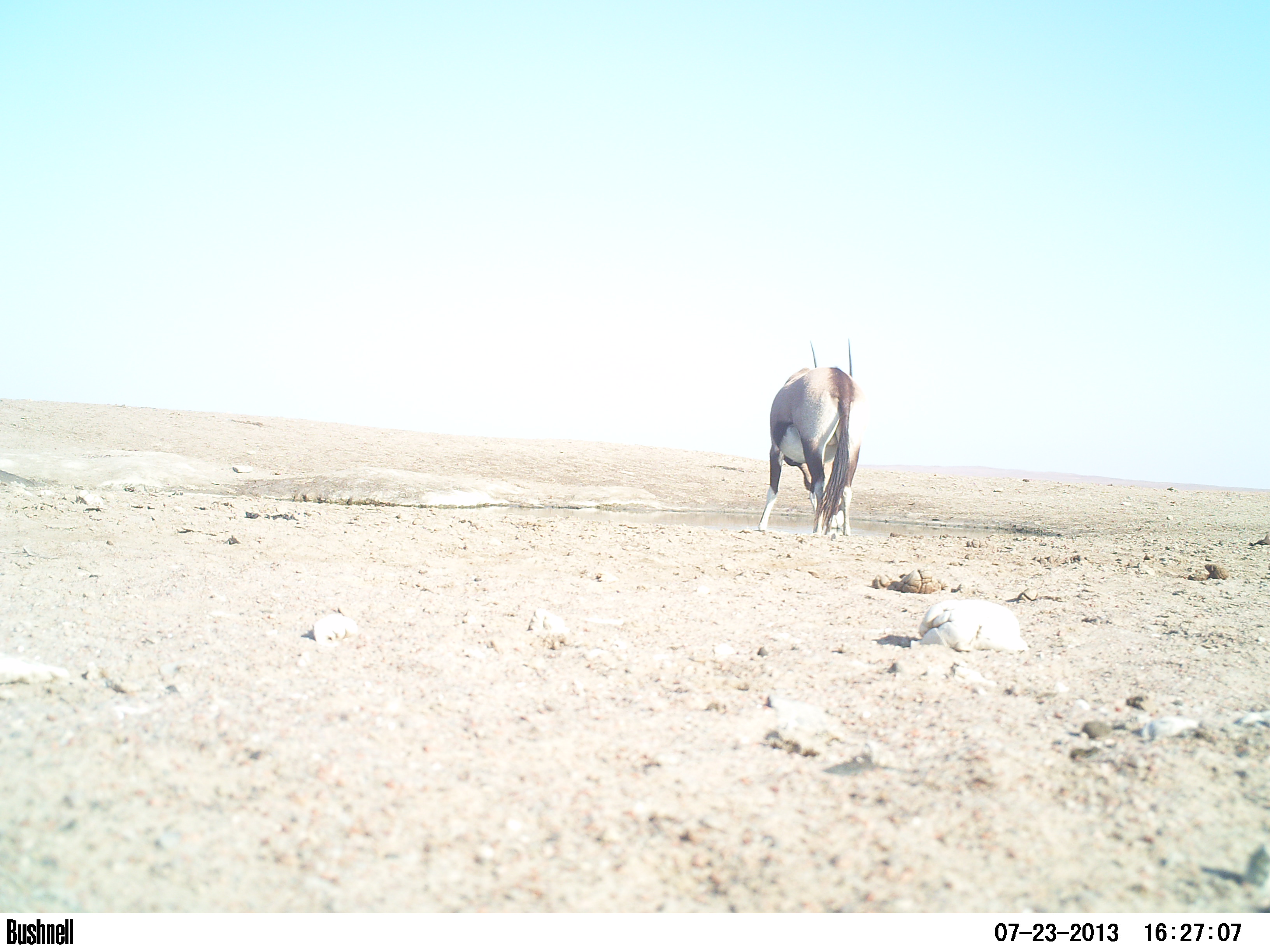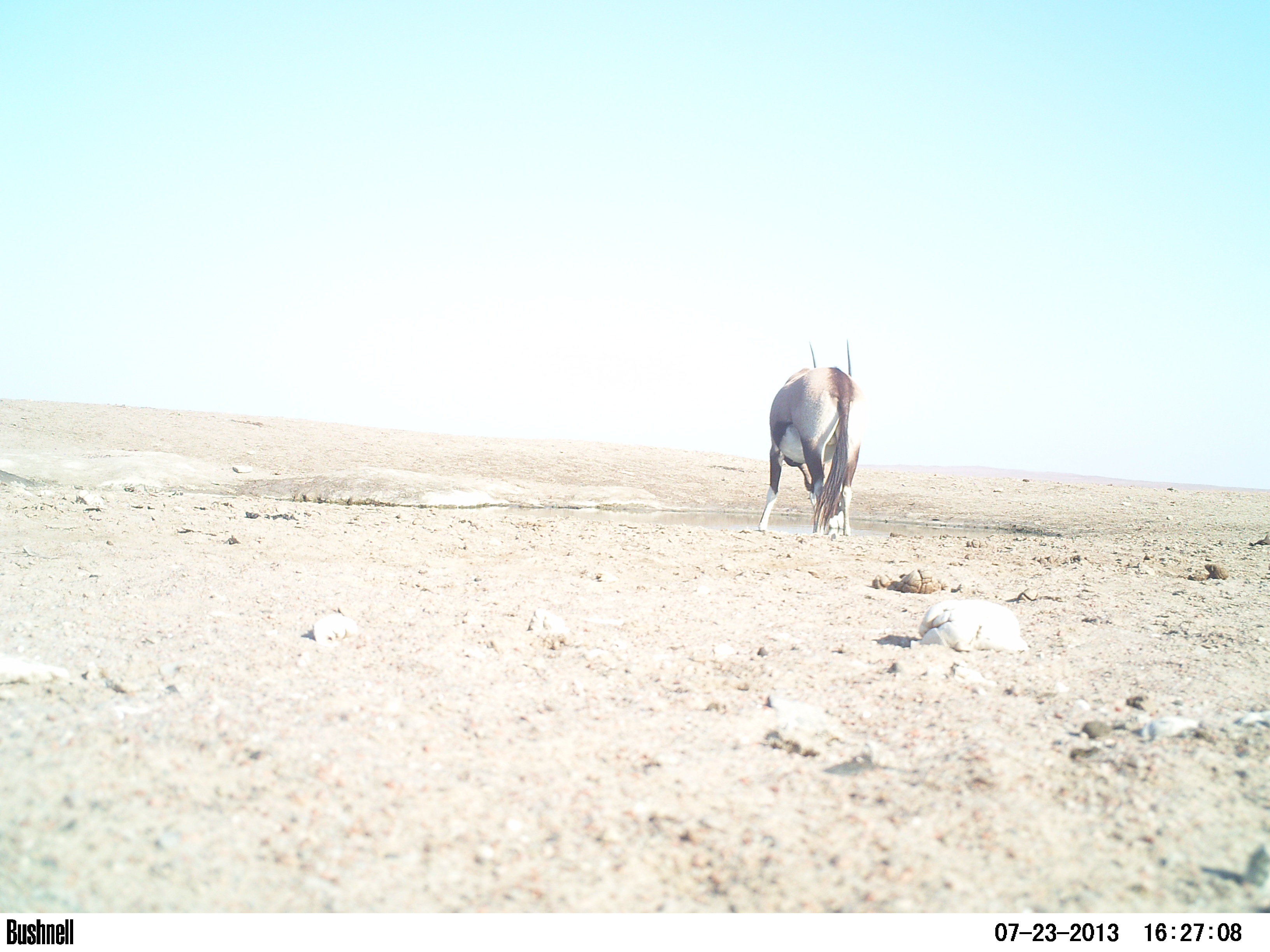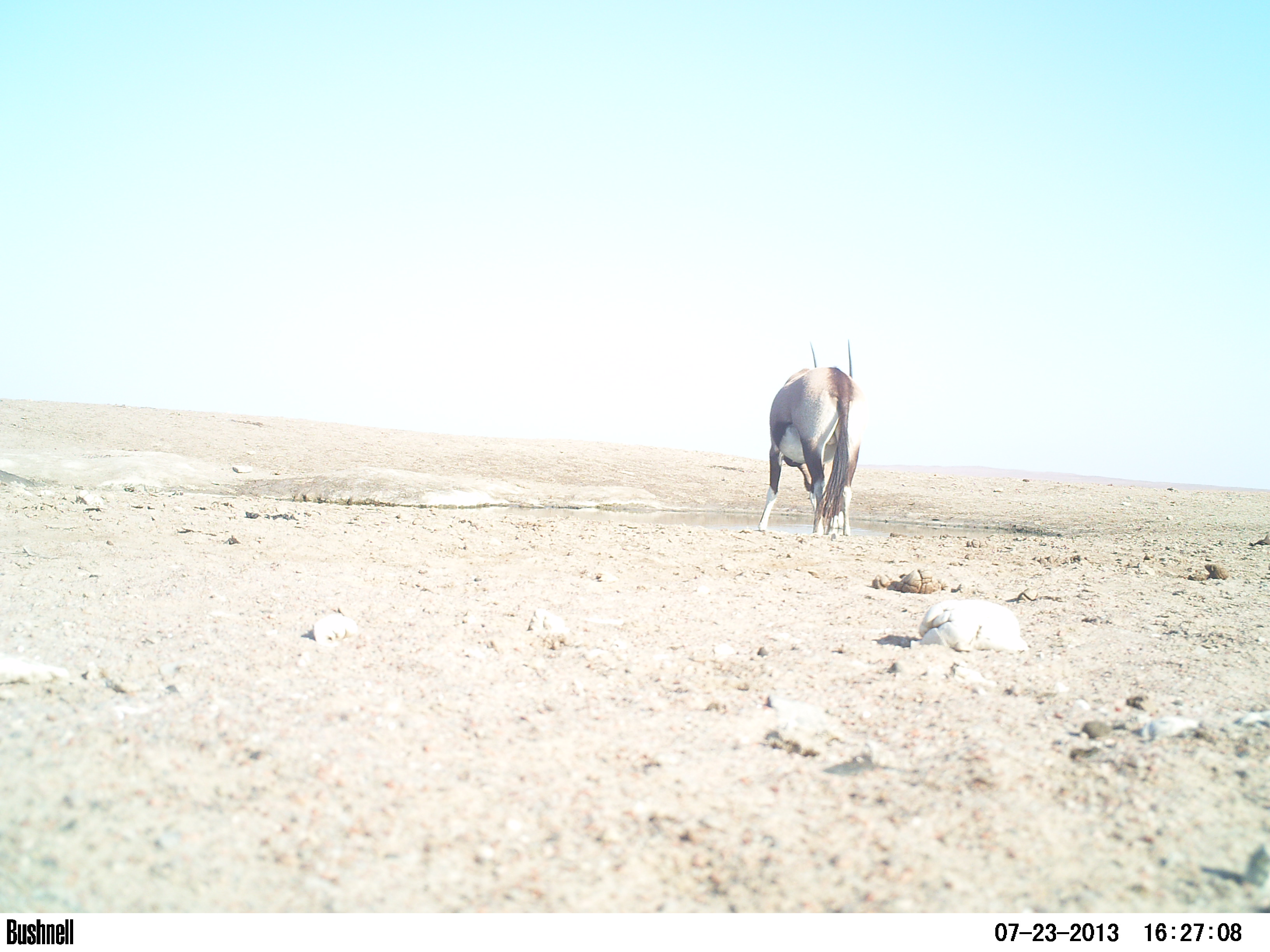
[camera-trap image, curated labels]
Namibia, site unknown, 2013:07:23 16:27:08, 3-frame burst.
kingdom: Animalia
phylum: Chordata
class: Mammalia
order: Artiodactyla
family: Bovidae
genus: Oryx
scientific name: Oryx gazella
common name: gemsbok